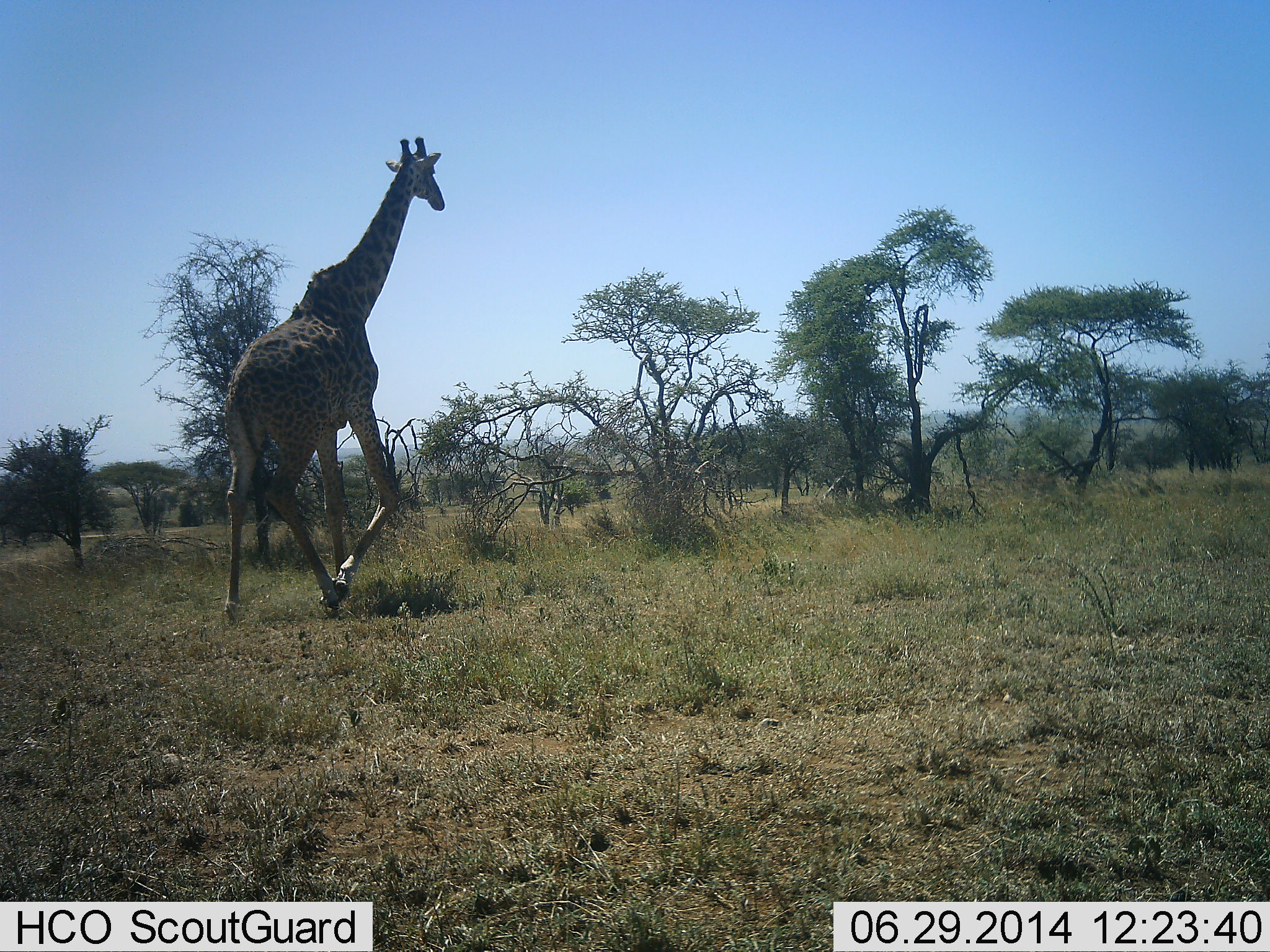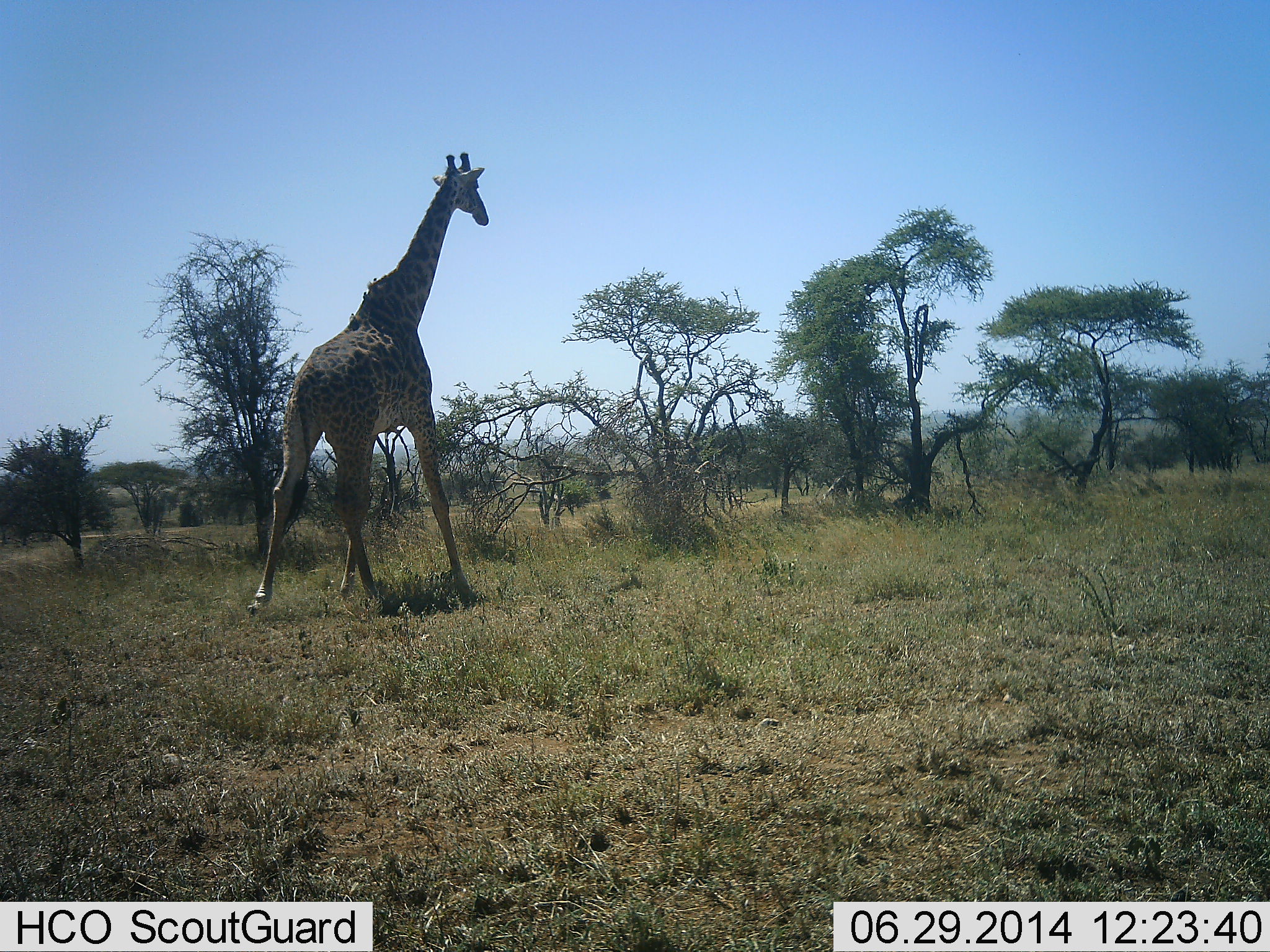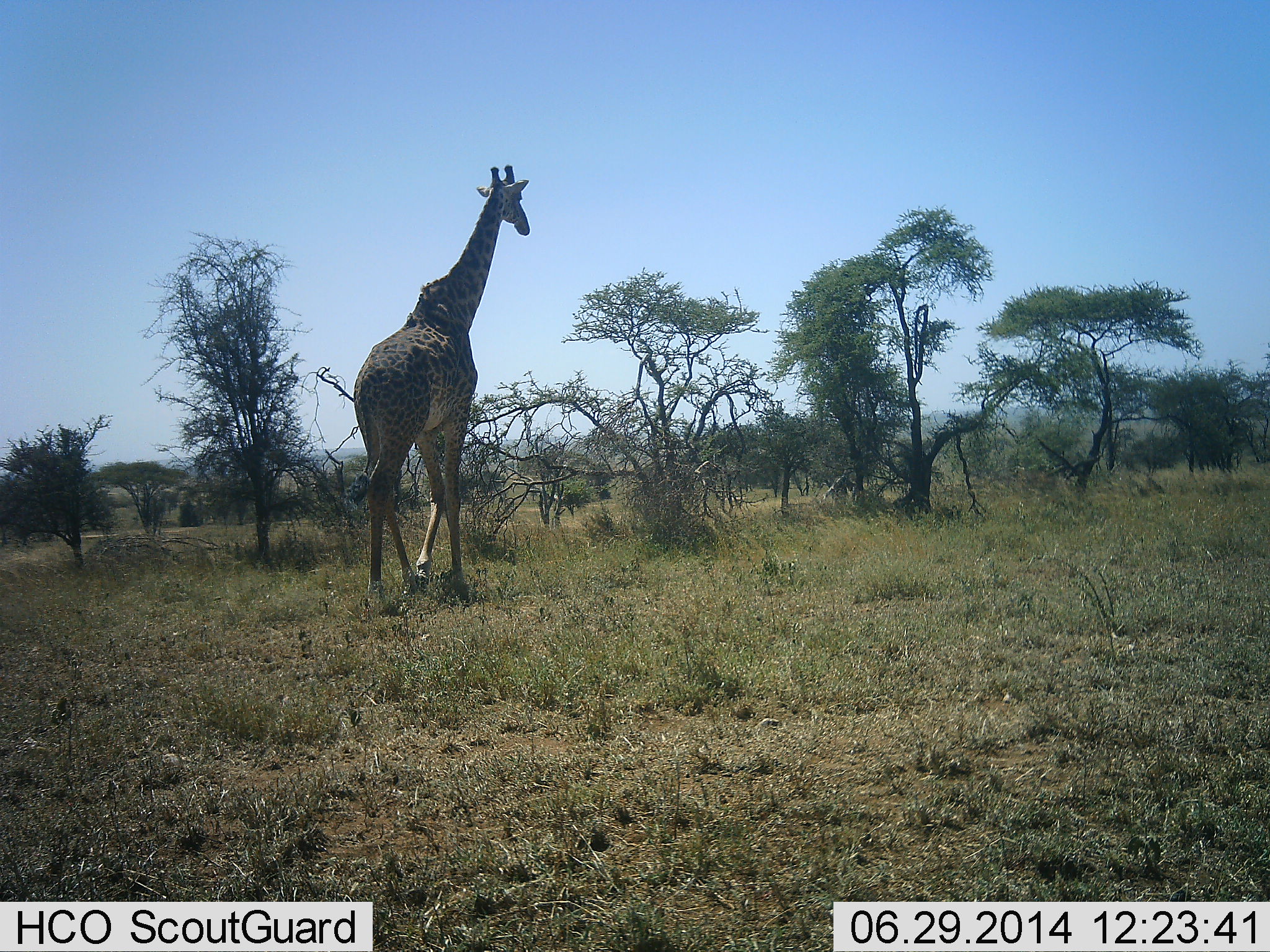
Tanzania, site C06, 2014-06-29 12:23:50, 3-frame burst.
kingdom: Animalia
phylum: Chordata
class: Mammalia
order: Artiodactyla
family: Giraffidae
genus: Giraffa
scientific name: Giraffa camelopardalis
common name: giraffe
Giraffe (Giraffa camelopardalis), count 1. Behavior (volunteer vote fractions): standing 0%, resting 10%, moving 90%, interacting 0%. Young present (vote fraction): 0%. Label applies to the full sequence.